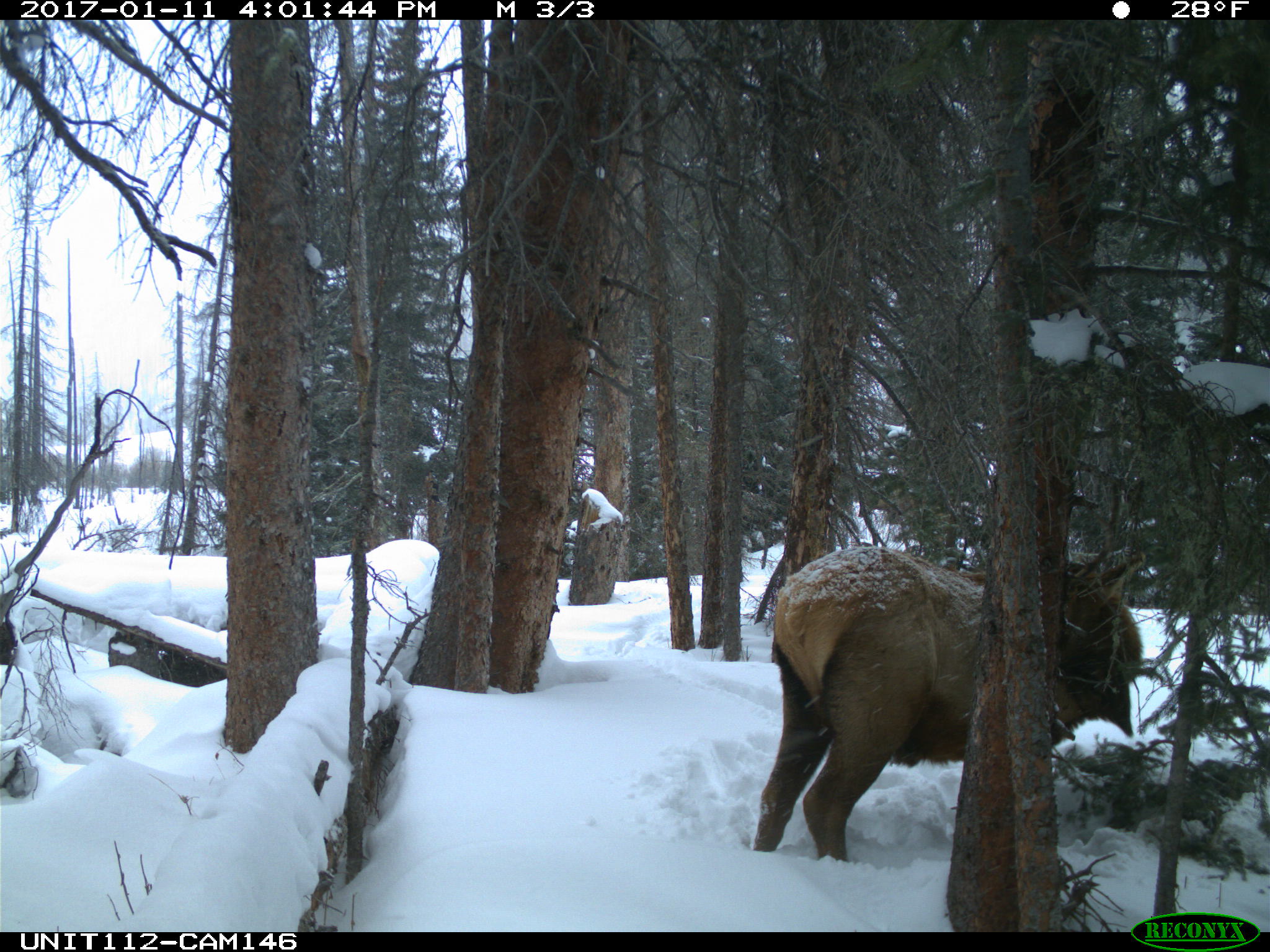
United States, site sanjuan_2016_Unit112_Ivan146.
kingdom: Animalia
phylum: Chordata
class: Mammalia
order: Artiodactyla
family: Cervidae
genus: Cervus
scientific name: Cervus elaphus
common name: red deer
Cervus elaphus (red deer).